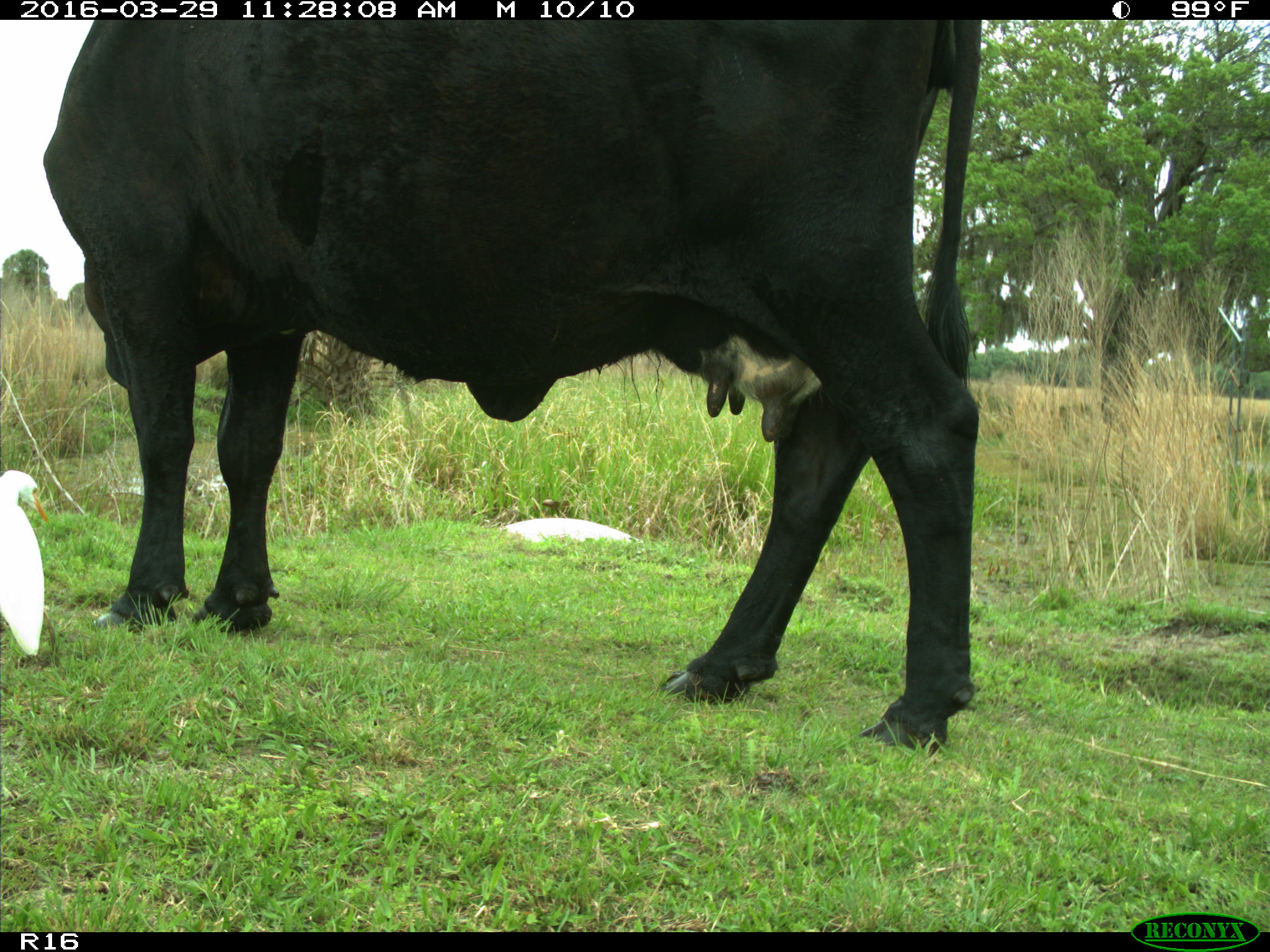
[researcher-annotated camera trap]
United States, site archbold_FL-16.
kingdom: Animalia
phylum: Chordata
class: Mammalia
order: Artiodactyla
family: Bovidae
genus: Bos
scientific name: Bos taurus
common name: domestic cow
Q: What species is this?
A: Bos taurus (domestic cow).